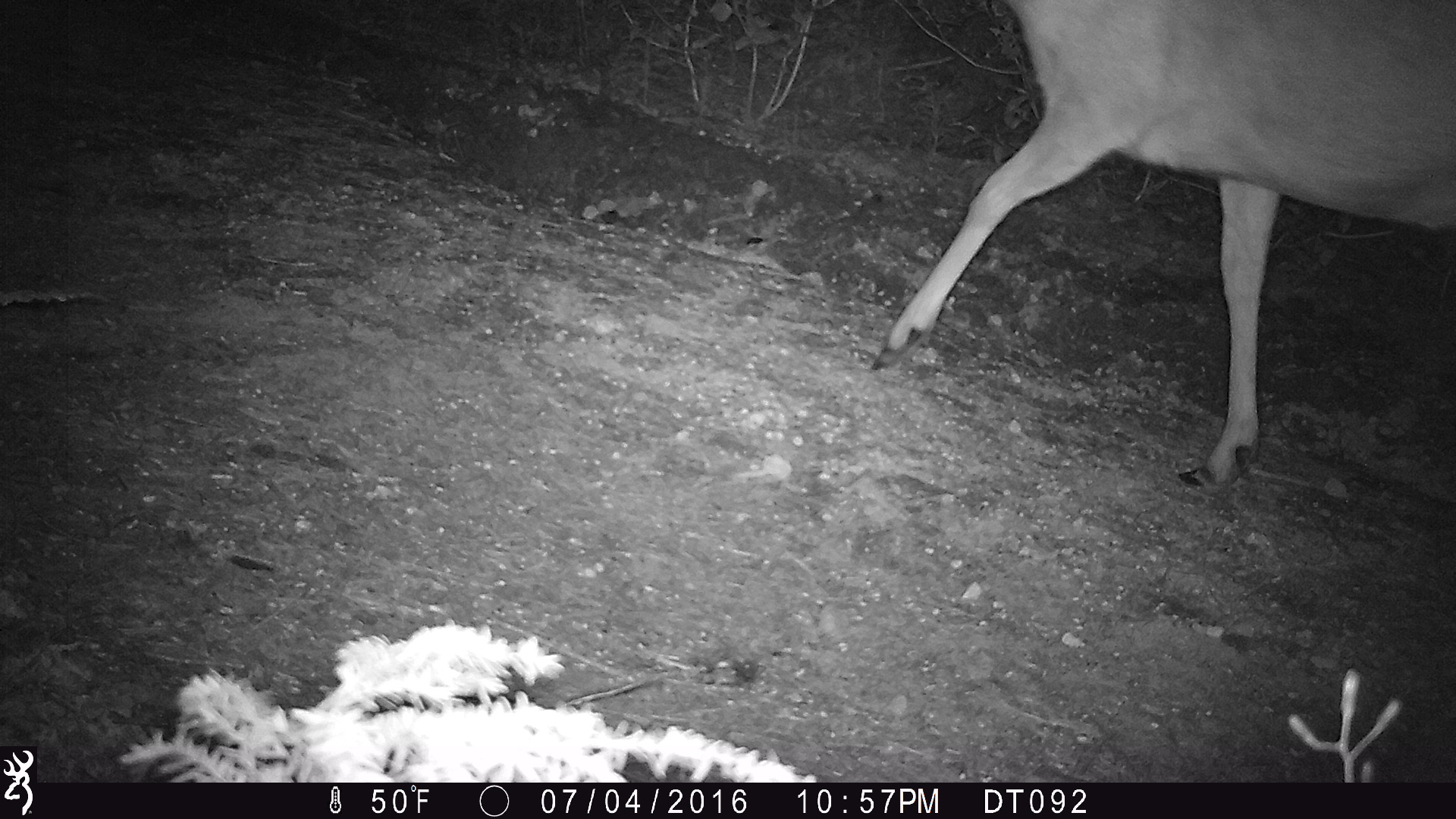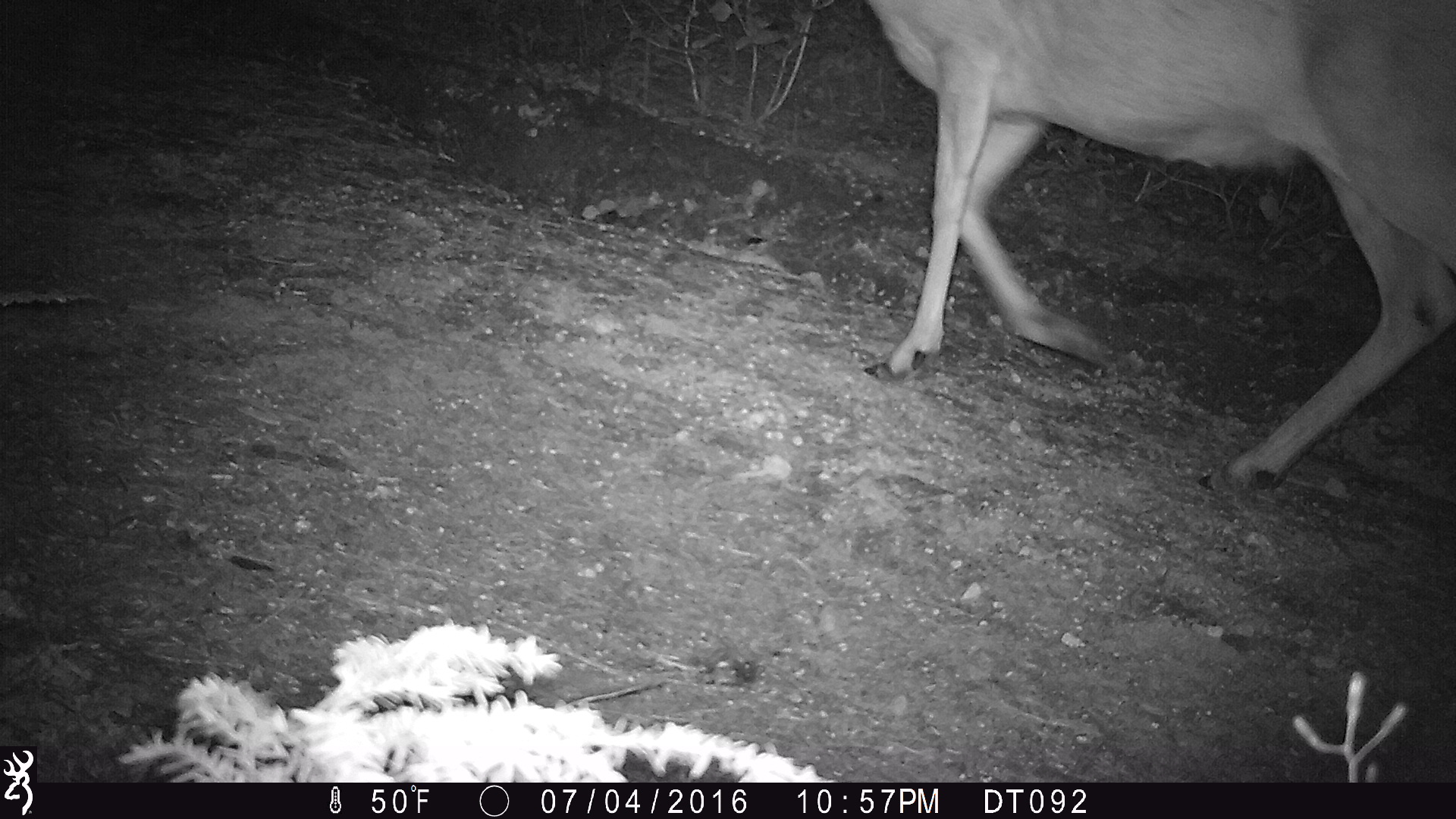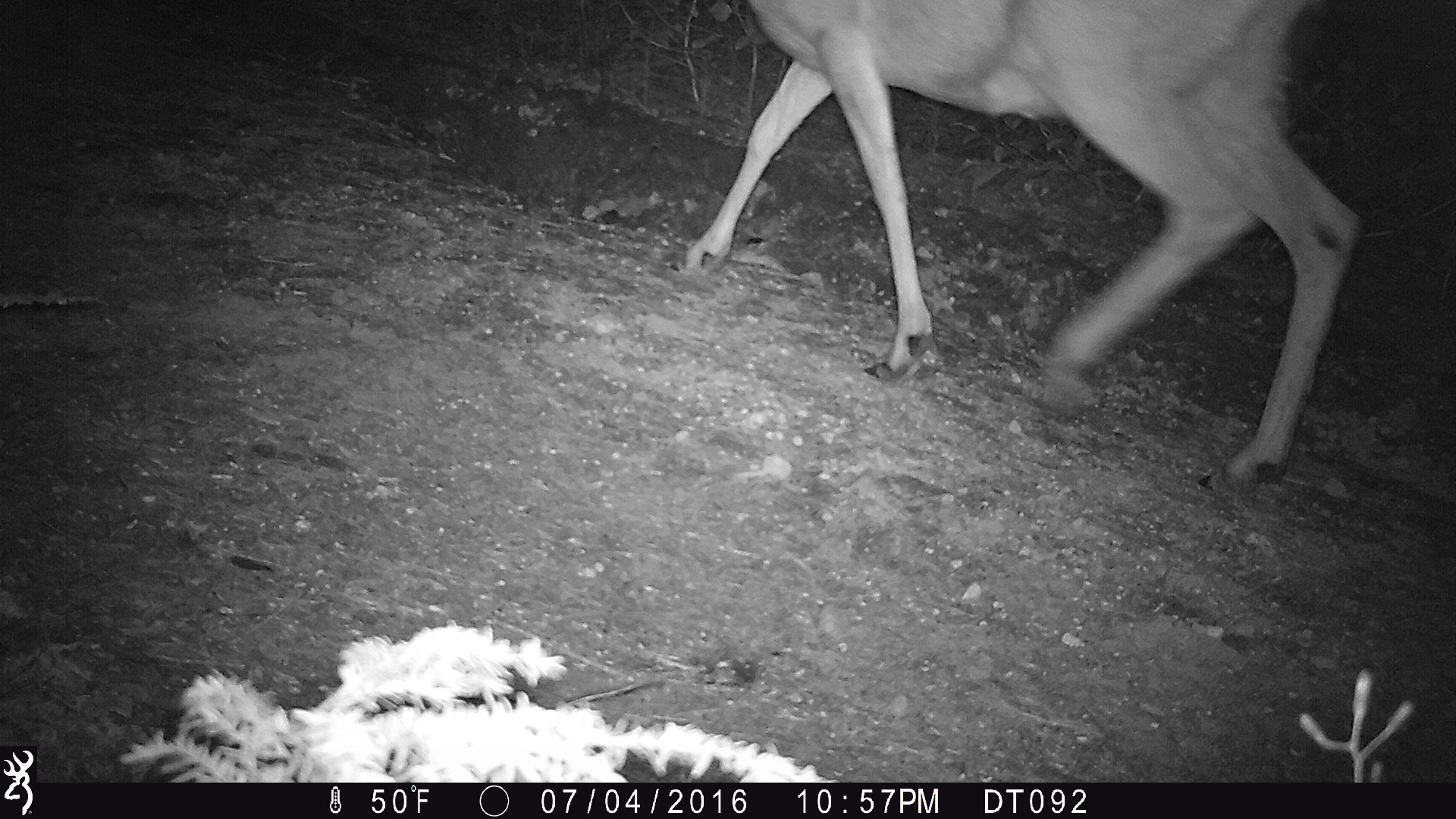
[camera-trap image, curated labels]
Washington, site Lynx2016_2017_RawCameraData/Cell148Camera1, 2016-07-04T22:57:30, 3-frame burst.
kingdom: Animalia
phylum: Chordata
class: Mammalia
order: Artiodactyla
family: Cervidae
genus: Odocoileus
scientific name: Odocoileus hemionus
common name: mule deer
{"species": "Odocoileus hemionus (mule deer)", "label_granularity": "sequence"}